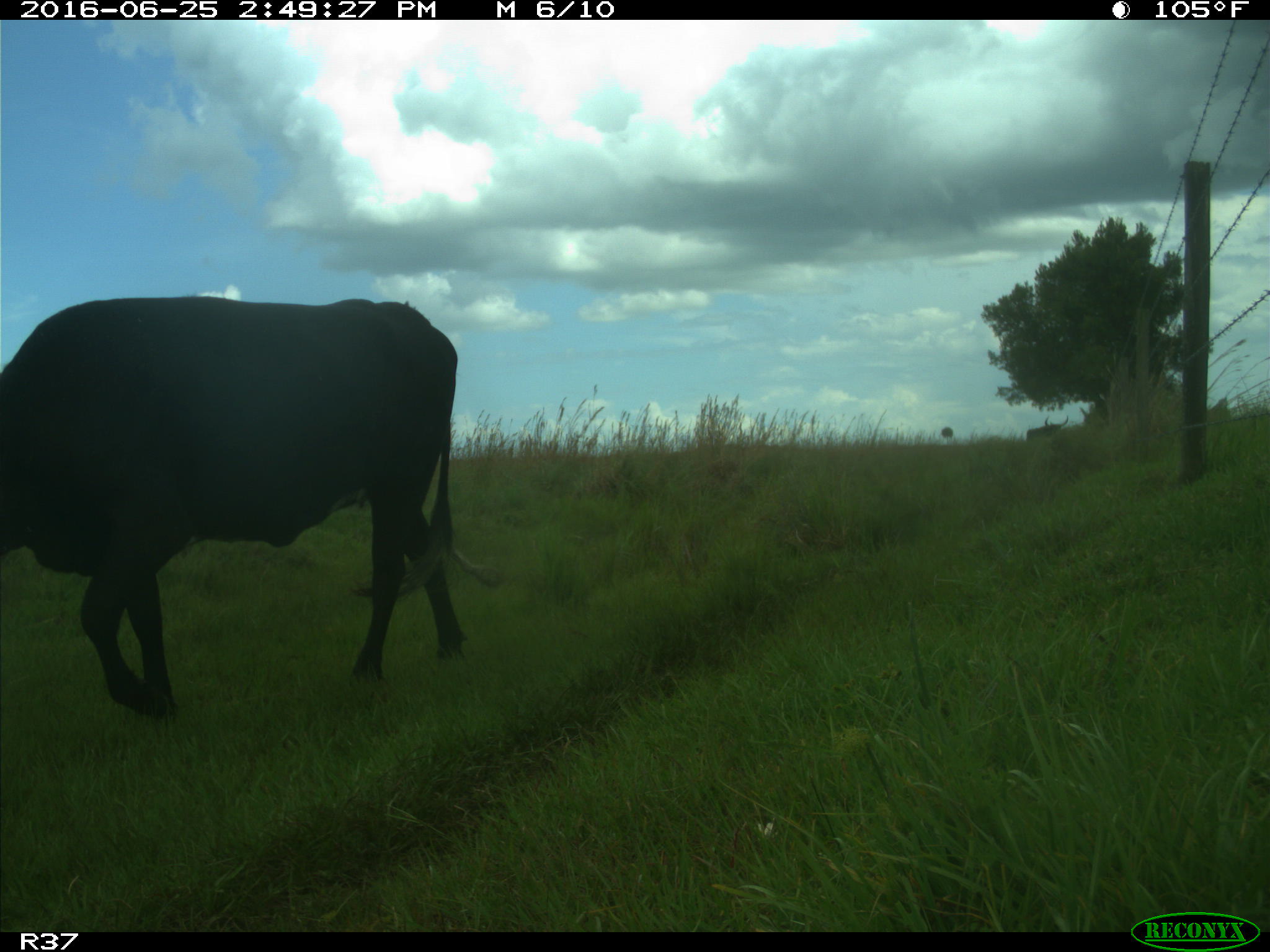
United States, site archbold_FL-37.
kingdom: Animalia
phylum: Chordata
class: Mammalia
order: Artiodactyla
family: Bovidae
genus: Bos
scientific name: Bos taurus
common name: domestic cow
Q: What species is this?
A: Bos taurus (domestic cow).